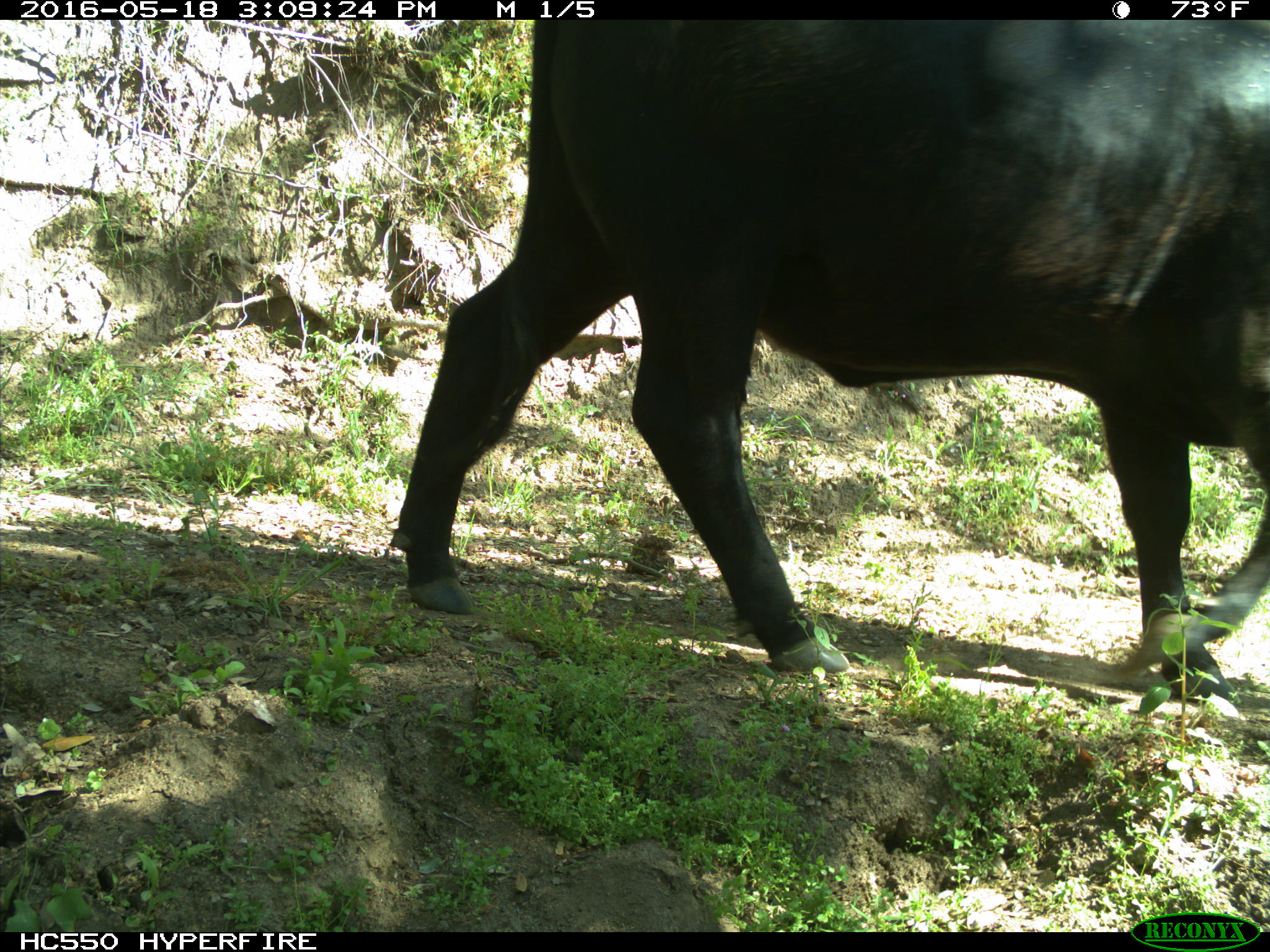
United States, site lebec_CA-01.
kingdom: Animalia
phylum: Chordata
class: Mammalia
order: Artiodactyla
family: Bovidae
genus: Bos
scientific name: Bos taurus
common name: domestic cow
Bos taurus (domestic cow).